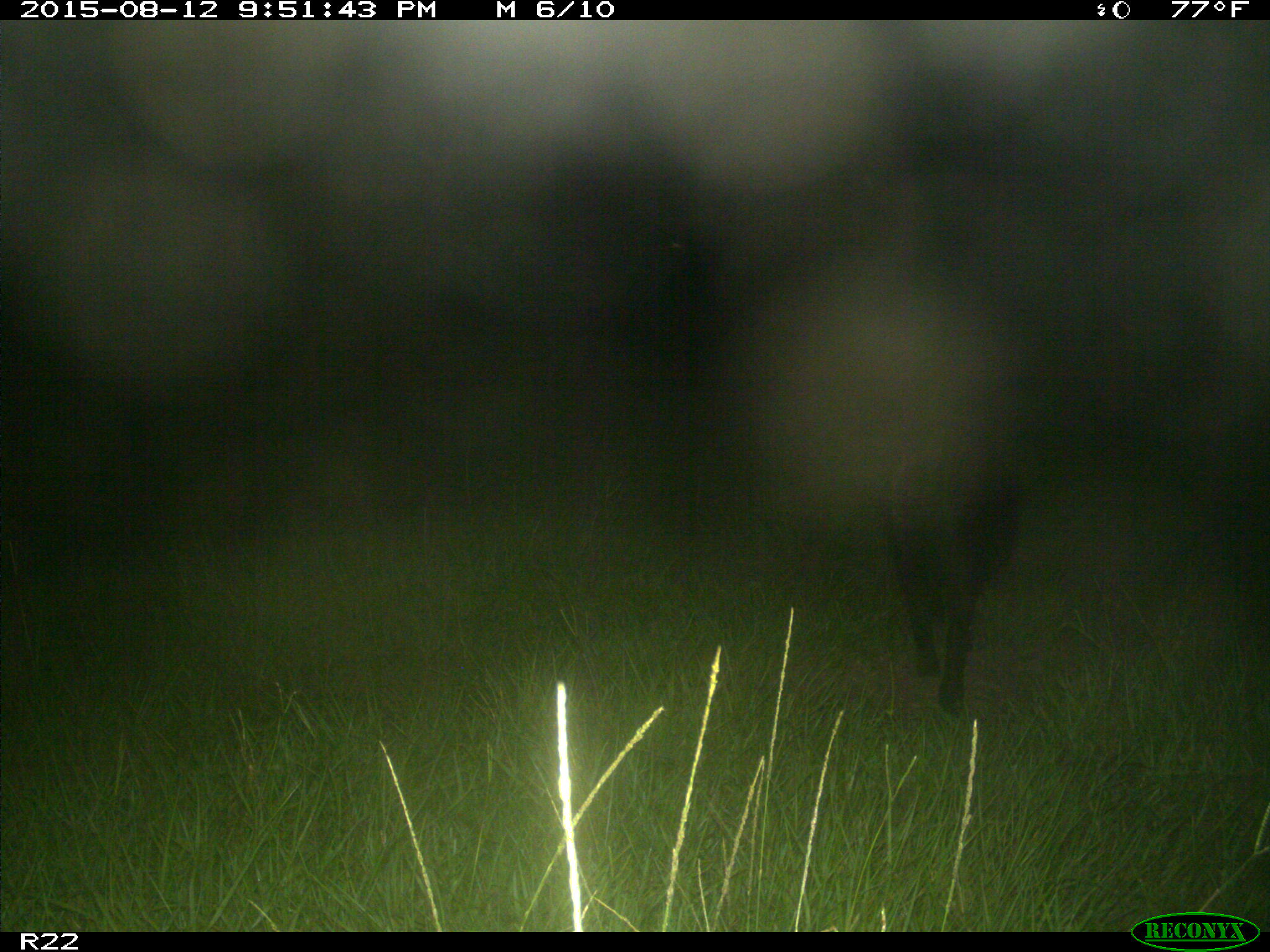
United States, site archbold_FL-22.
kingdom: Animalia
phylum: Chordata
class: Mammalia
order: Artiodactyla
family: Suidae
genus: Sus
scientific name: Sus scrofa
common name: wild boar